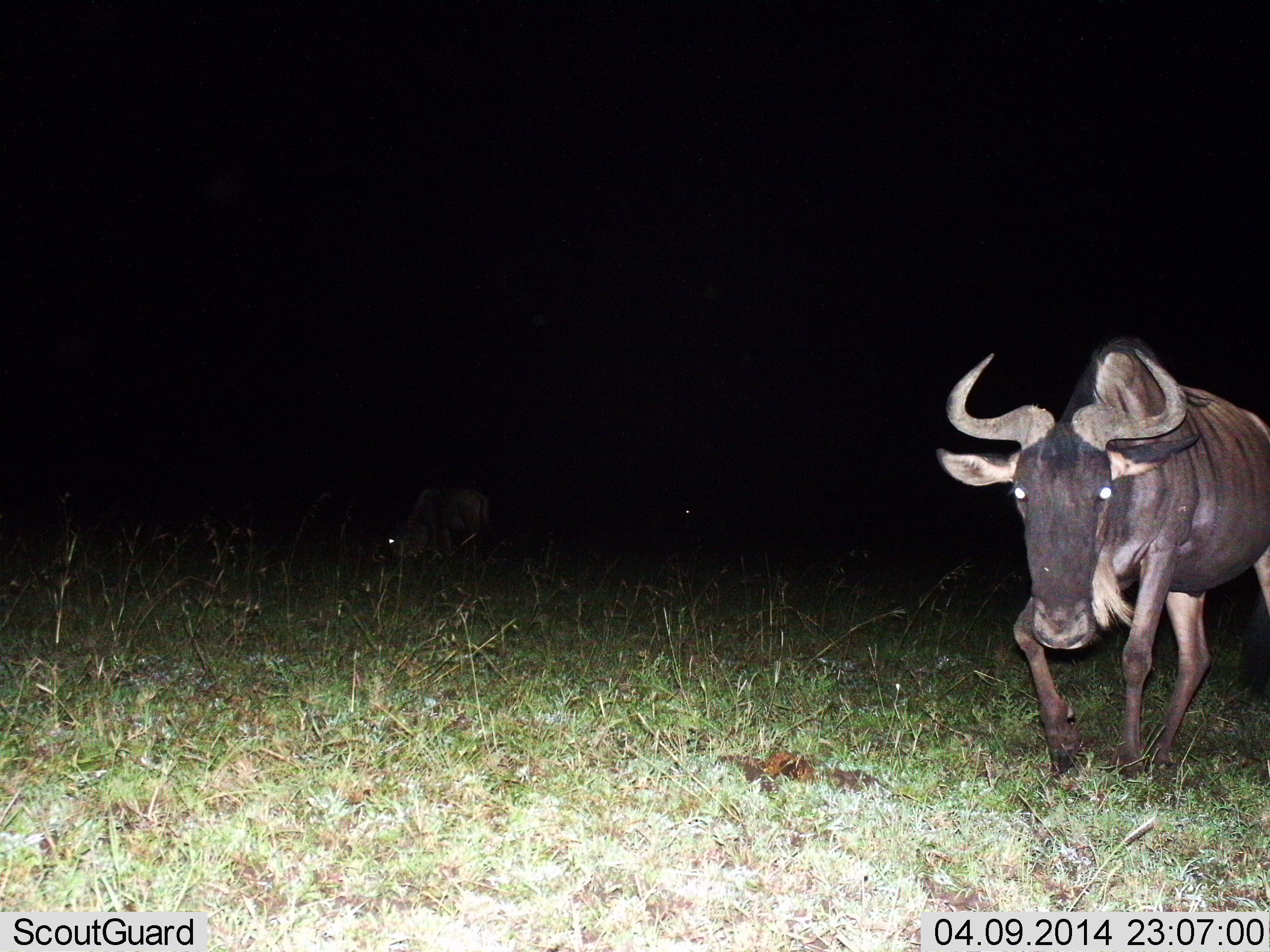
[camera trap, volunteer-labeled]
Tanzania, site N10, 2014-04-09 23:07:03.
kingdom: Animalia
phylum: Chordata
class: Mammalia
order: Artiodactyla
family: Bovidae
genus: Connochaetes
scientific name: Connochaetes taurinus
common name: blue wildebeest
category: wildebeest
Wildebeest (blue wildebeest) (Connochaetes taurinus), count 1. Behavior (volunteer vote fractions): standing 10%, resting 10%, moving 100%, interacting 0%. Young present (vote fraction): 0%. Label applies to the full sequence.